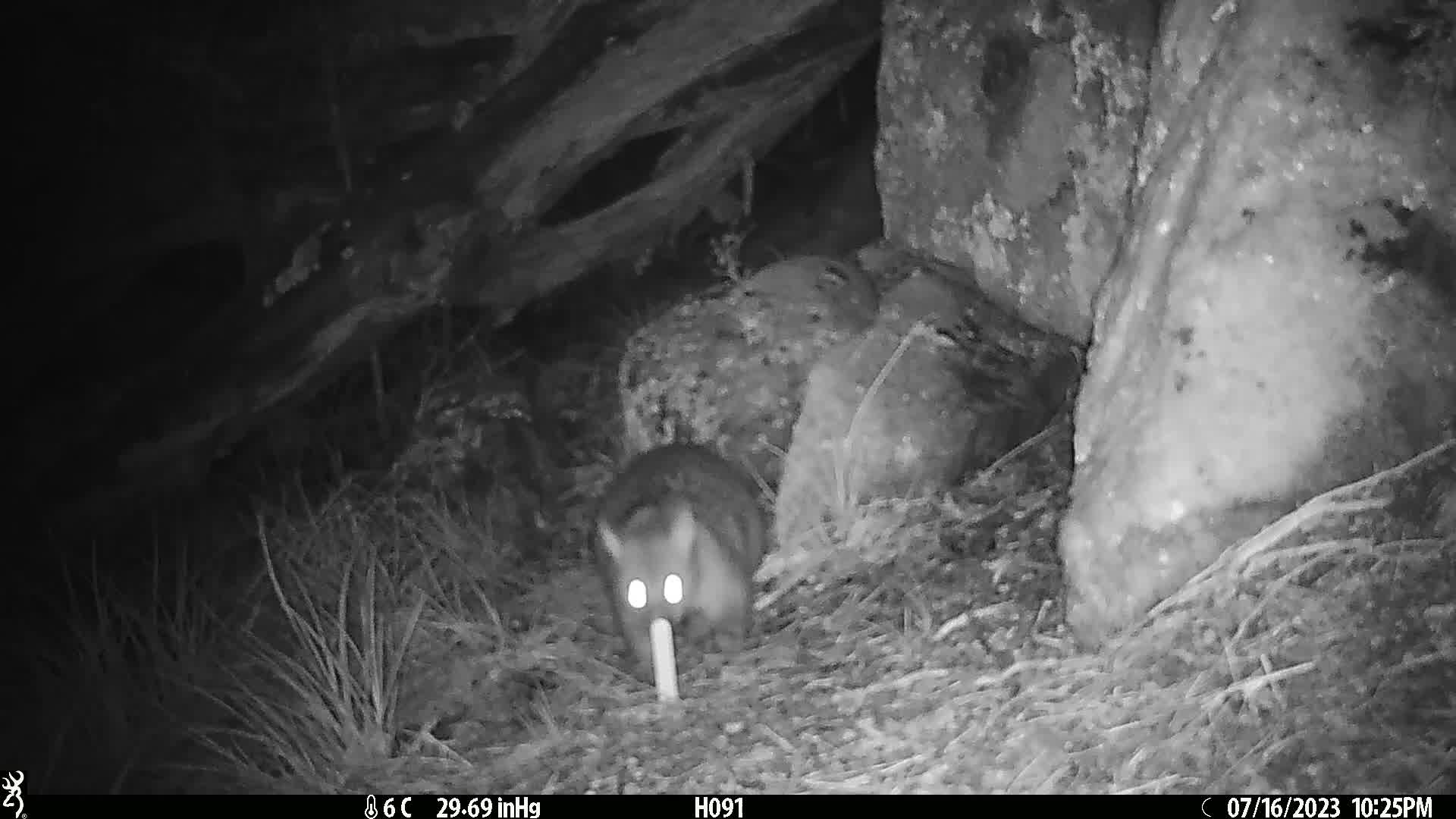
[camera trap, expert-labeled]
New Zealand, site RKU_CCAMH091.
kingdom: Animalia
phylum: Chordata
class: Mammalia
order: Diprotodontia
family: Phalangeridae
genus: Trichosurus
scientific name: Trichosurus vulpecula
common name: common brushtail possum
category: possum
Possum (common brushtail possum) (Trichosurus vulpecula).